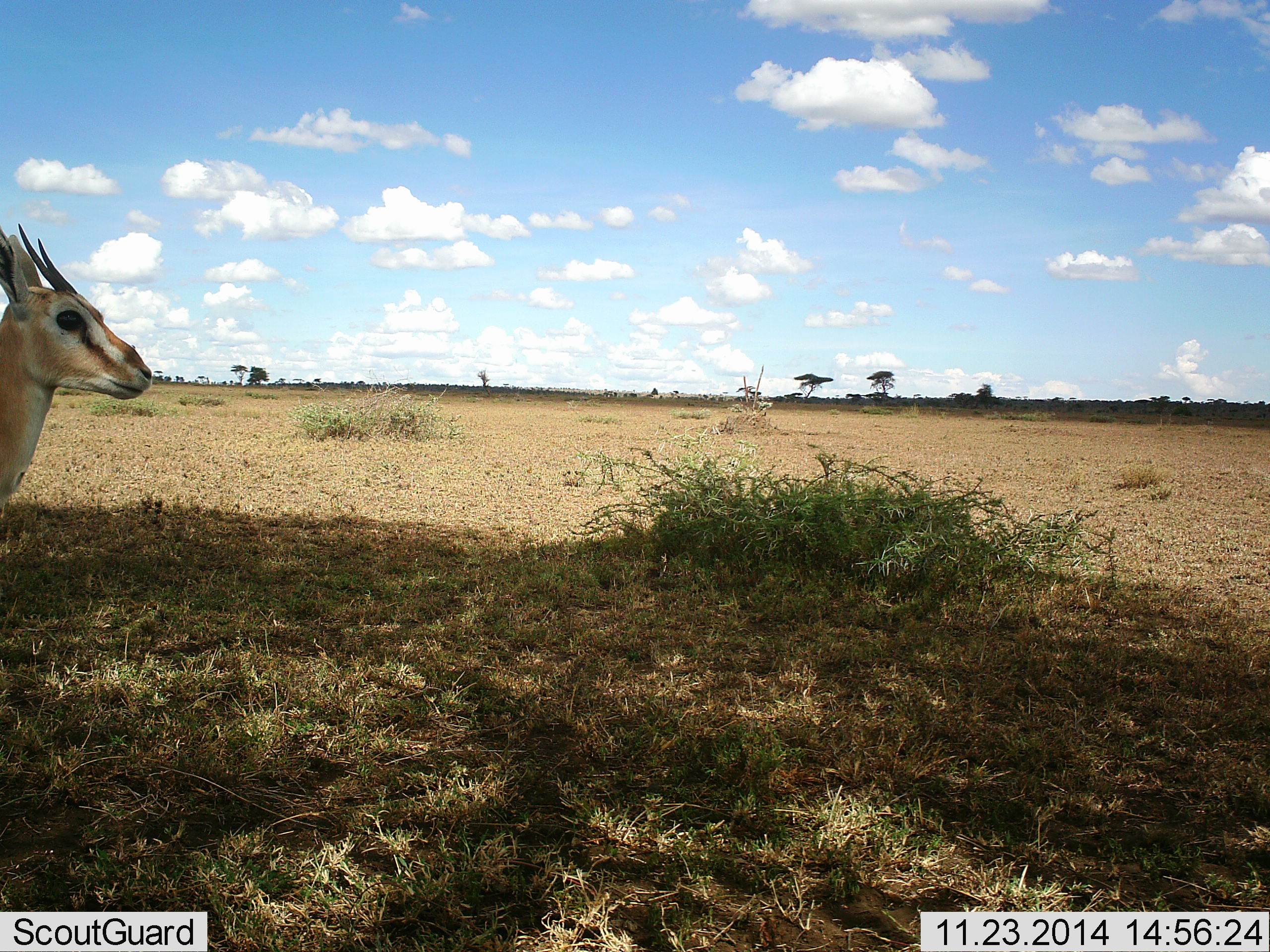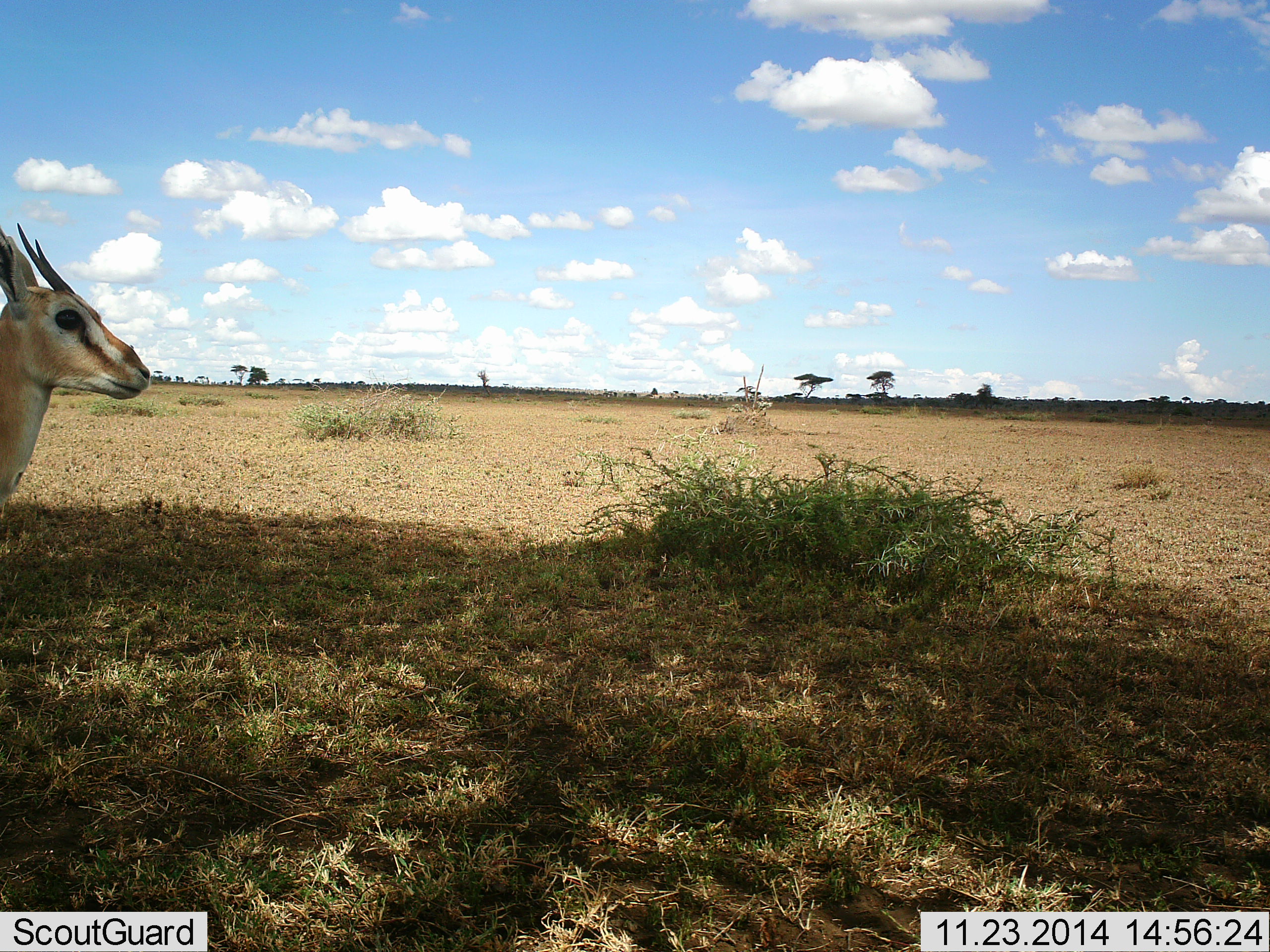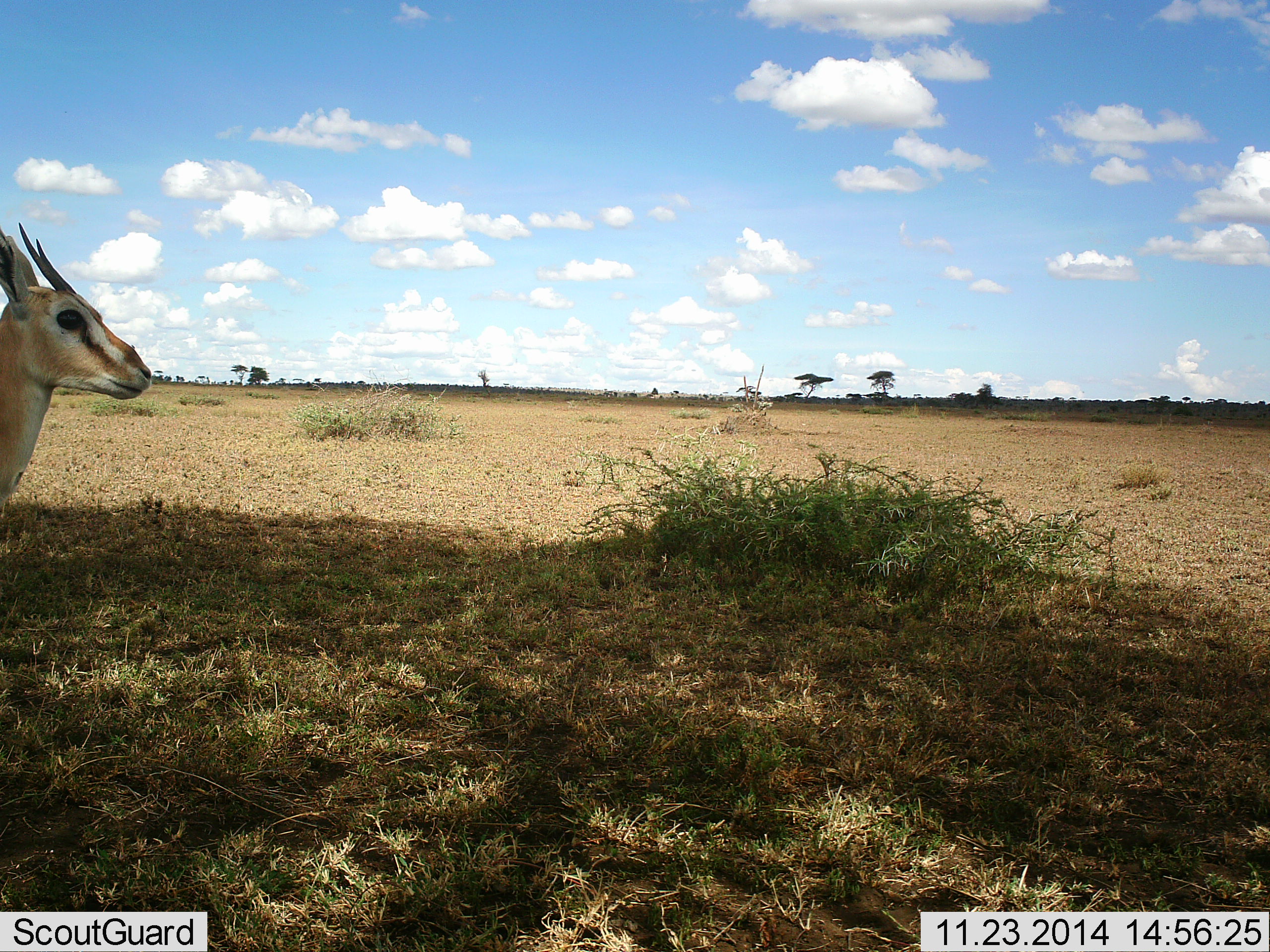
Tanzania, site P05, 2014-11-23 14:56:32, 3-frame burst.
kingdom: Animalia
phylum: Chordata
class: Mammalia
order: Artiodactyla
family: Bovidae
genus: Eudorcas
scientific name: Eudorcas thomsonii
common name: thomson's gazelle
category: gazellethomsons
Gazellethomsons (thomson's gazelle) (Eudorcas thomsonii), count 1. Behavior (volunteer vote fractions): standing 100%, resting 0%, moving 0%, interacting 0%. Young present (vote fraction): 0%. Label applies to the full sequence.